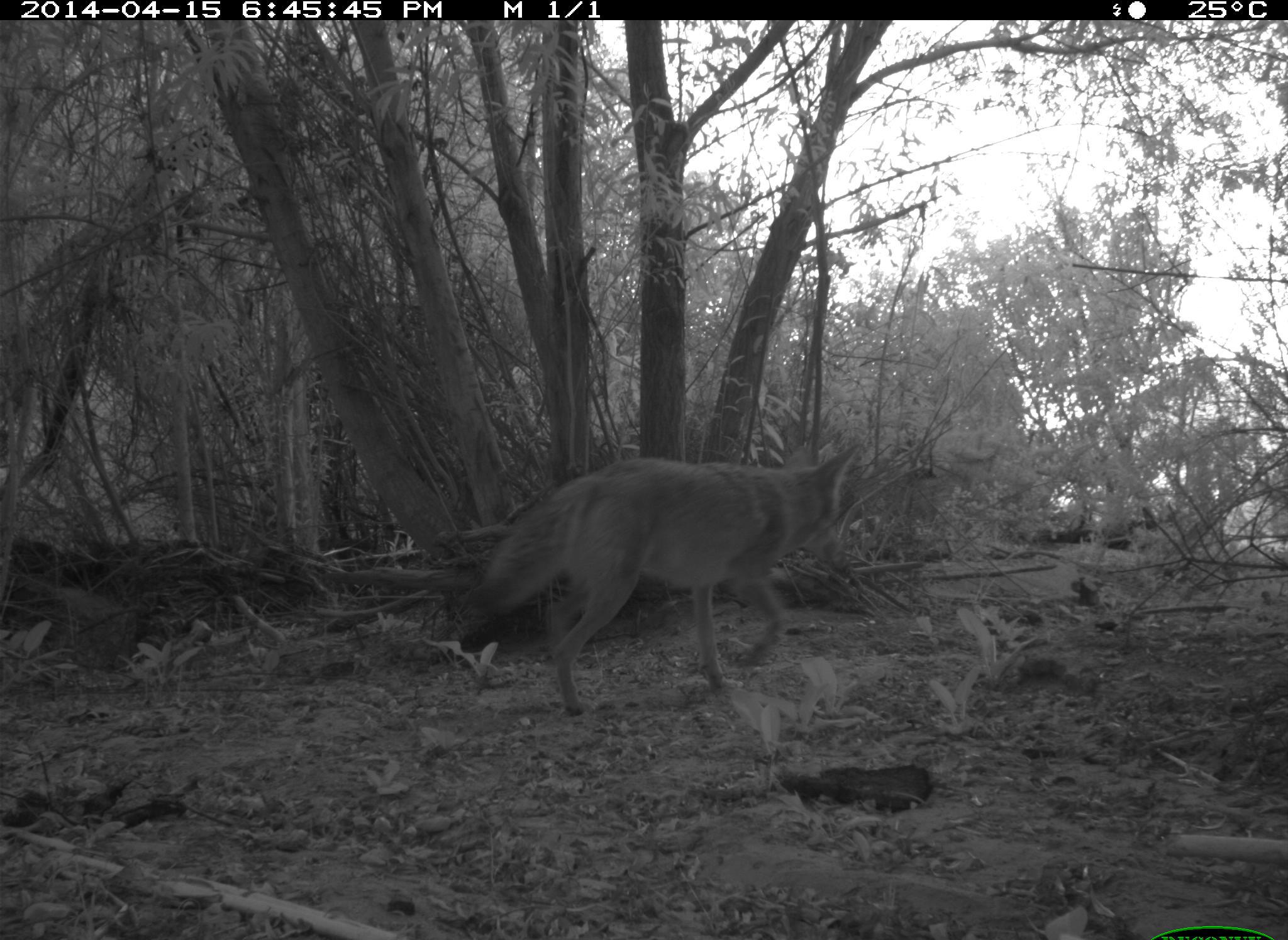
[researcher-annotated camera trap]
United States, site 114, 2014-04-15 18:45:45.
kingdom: Animalia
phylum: Chordata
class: Mammalia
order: Carnivora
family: Canidae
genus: Canis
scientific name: Canis latrans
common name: coyote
Coyote (Canis latrans).